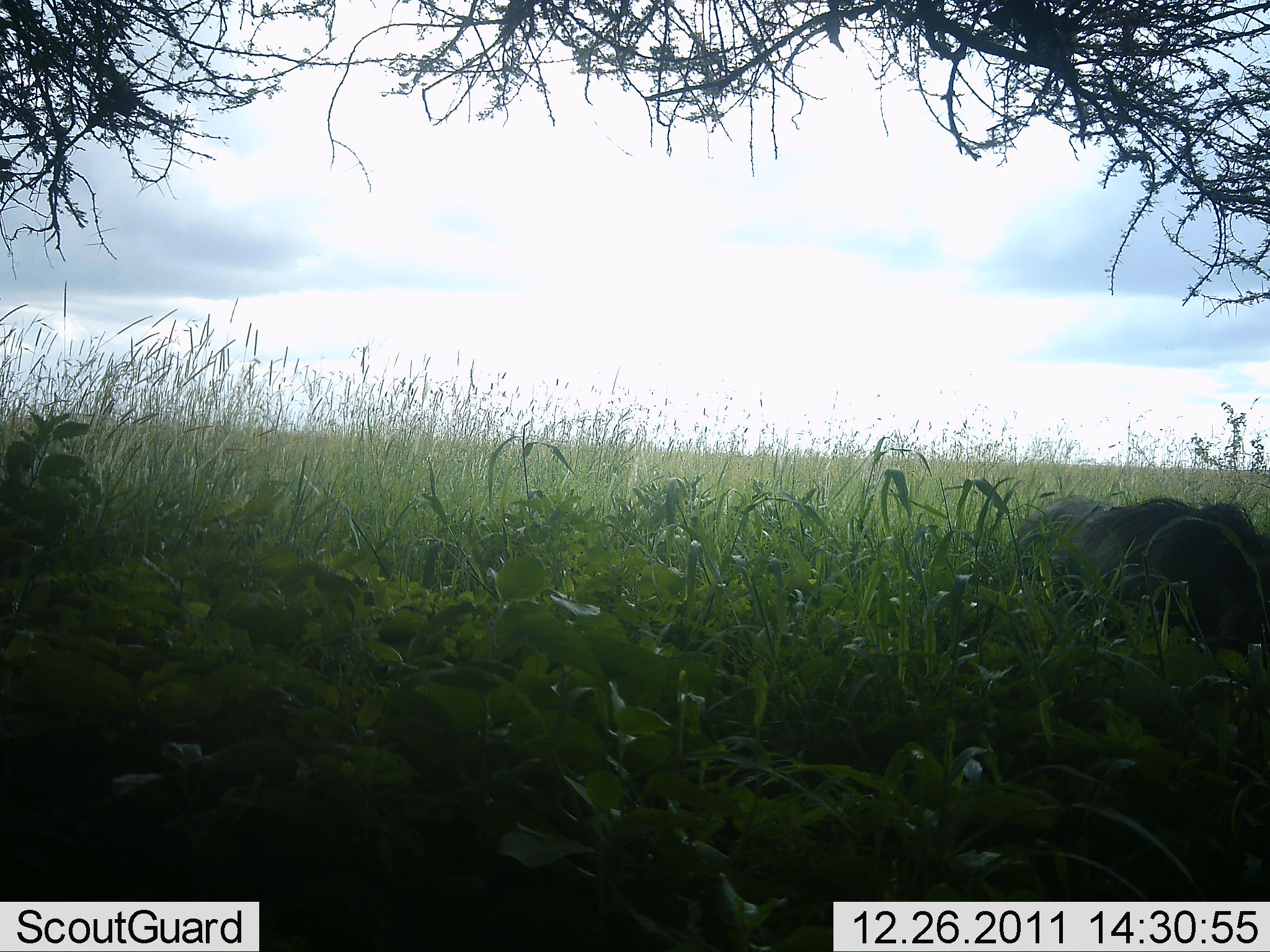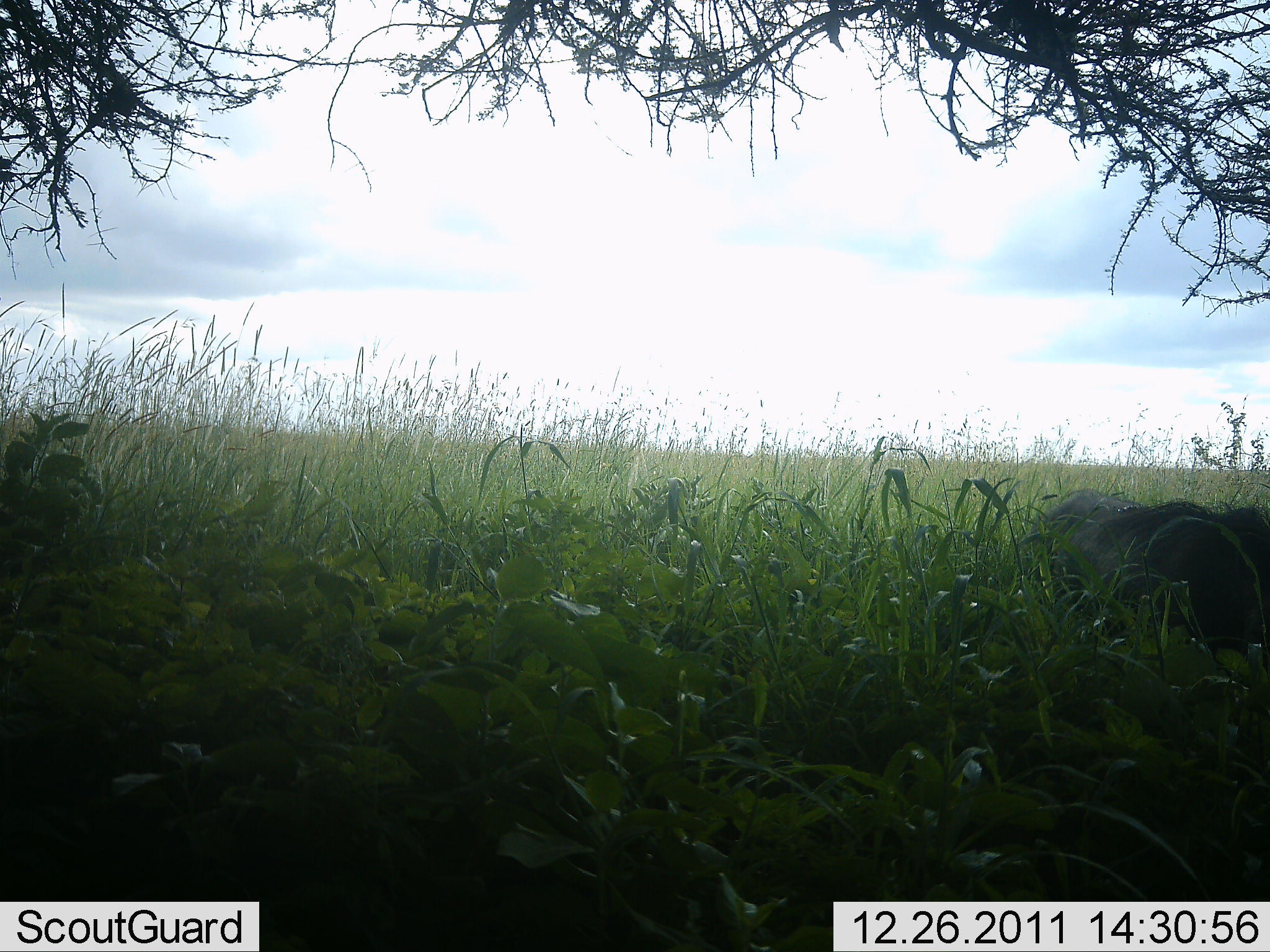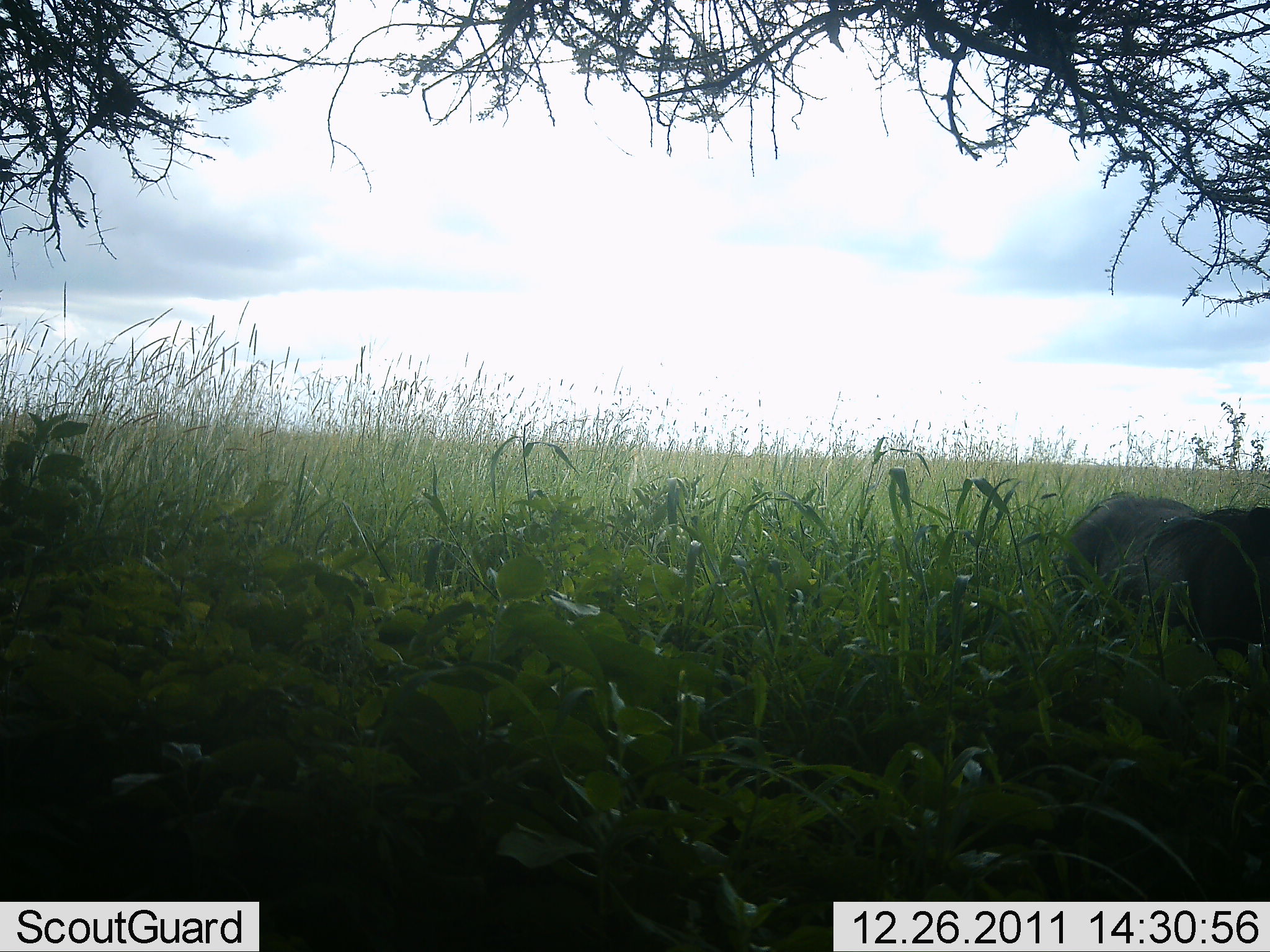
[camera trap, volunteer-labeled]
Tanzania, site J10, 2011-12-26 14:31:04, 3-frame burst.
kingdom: Animalia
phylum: Chordata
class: Mammalia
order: Artiodactyla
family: Suidae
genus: Phacochoerus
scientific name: Phacochoerus africanus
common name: warthog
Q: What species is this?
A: Warthog (Phacochoerus africanus).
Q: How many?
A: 1.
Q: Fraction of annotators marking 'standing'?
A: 0%.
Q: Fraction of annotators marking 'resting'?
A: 14%.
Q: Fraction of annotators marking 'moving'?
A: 100%.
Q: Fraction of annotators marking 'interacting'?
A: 0%.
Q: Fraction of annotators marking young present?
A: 0%.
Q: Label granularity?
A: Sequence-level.